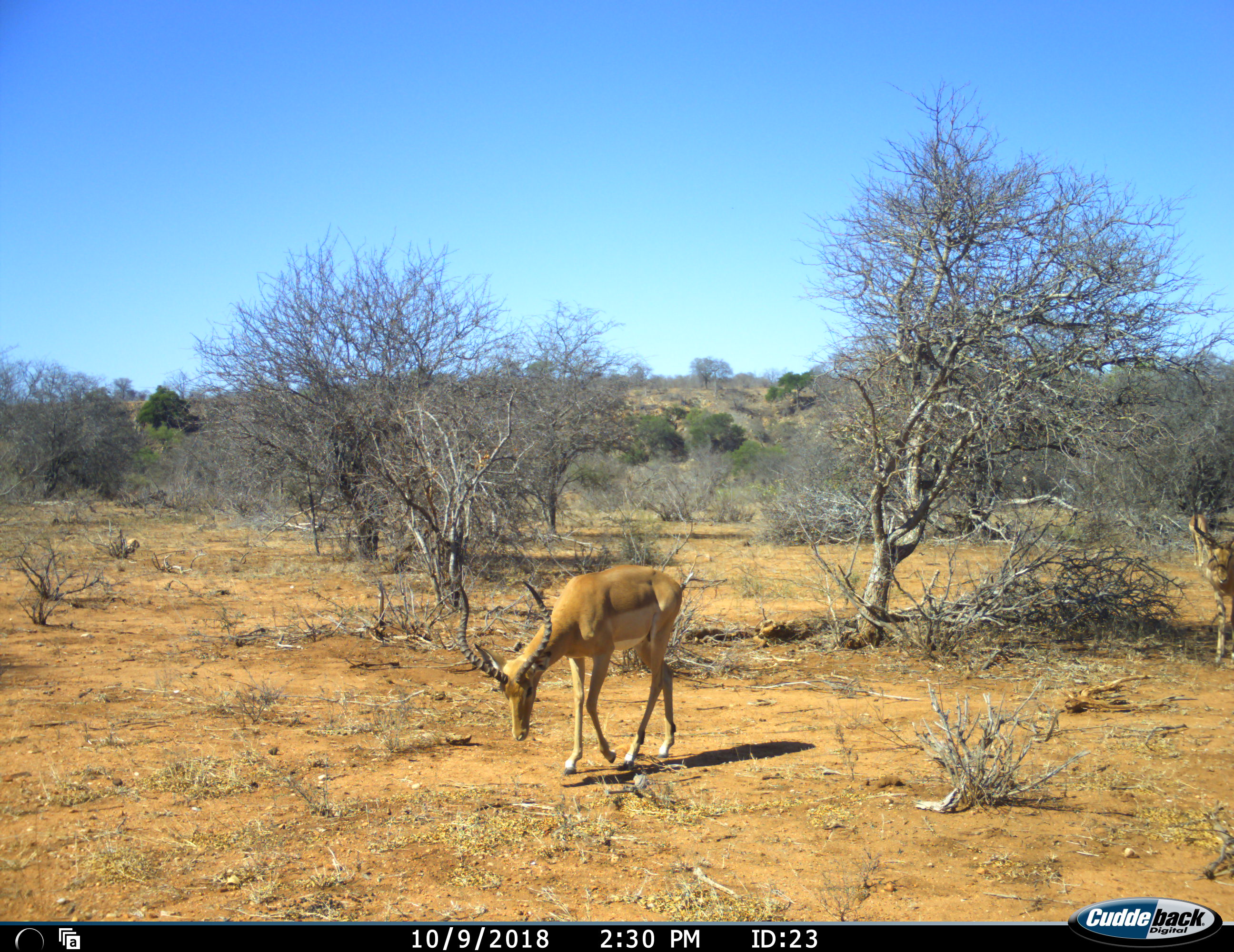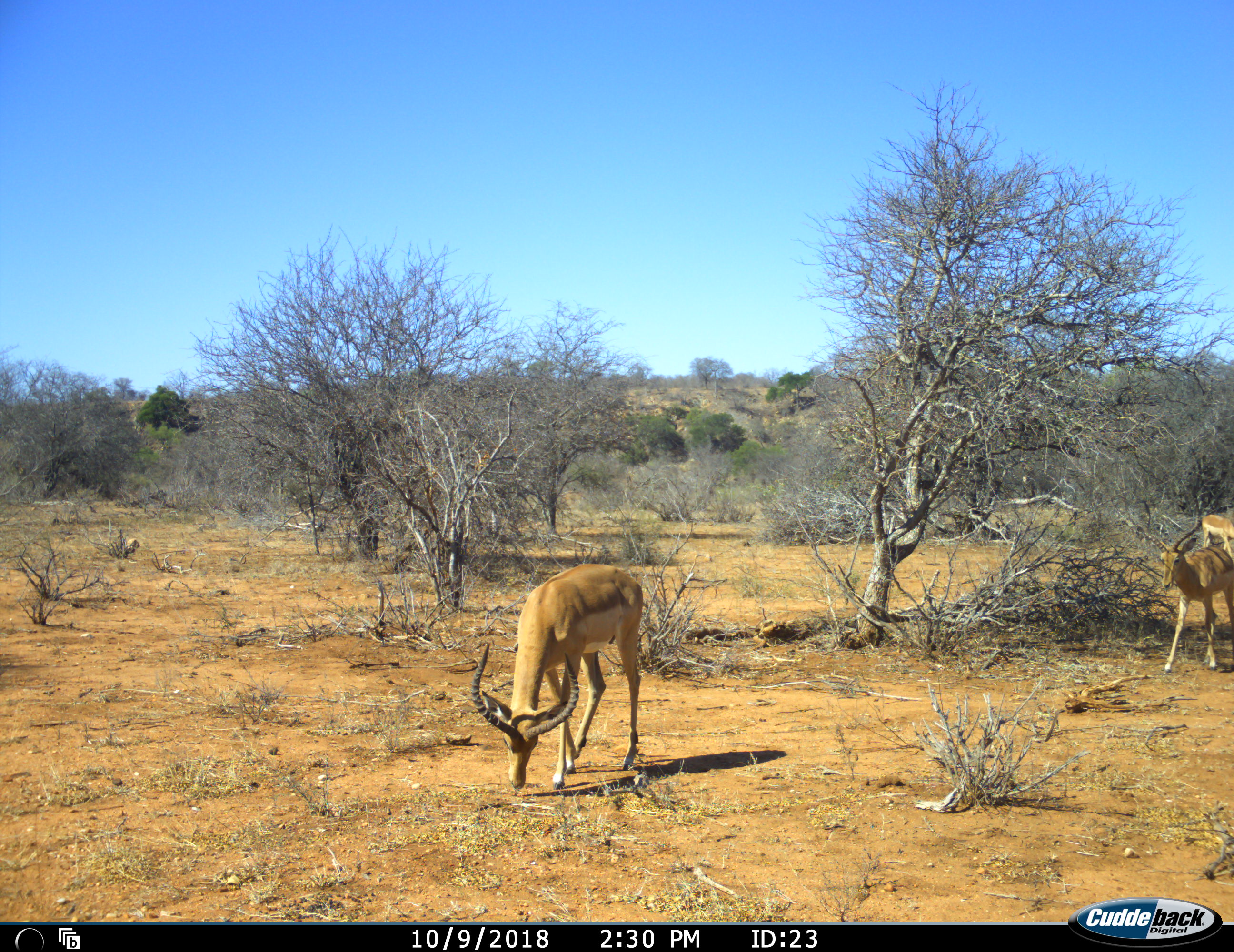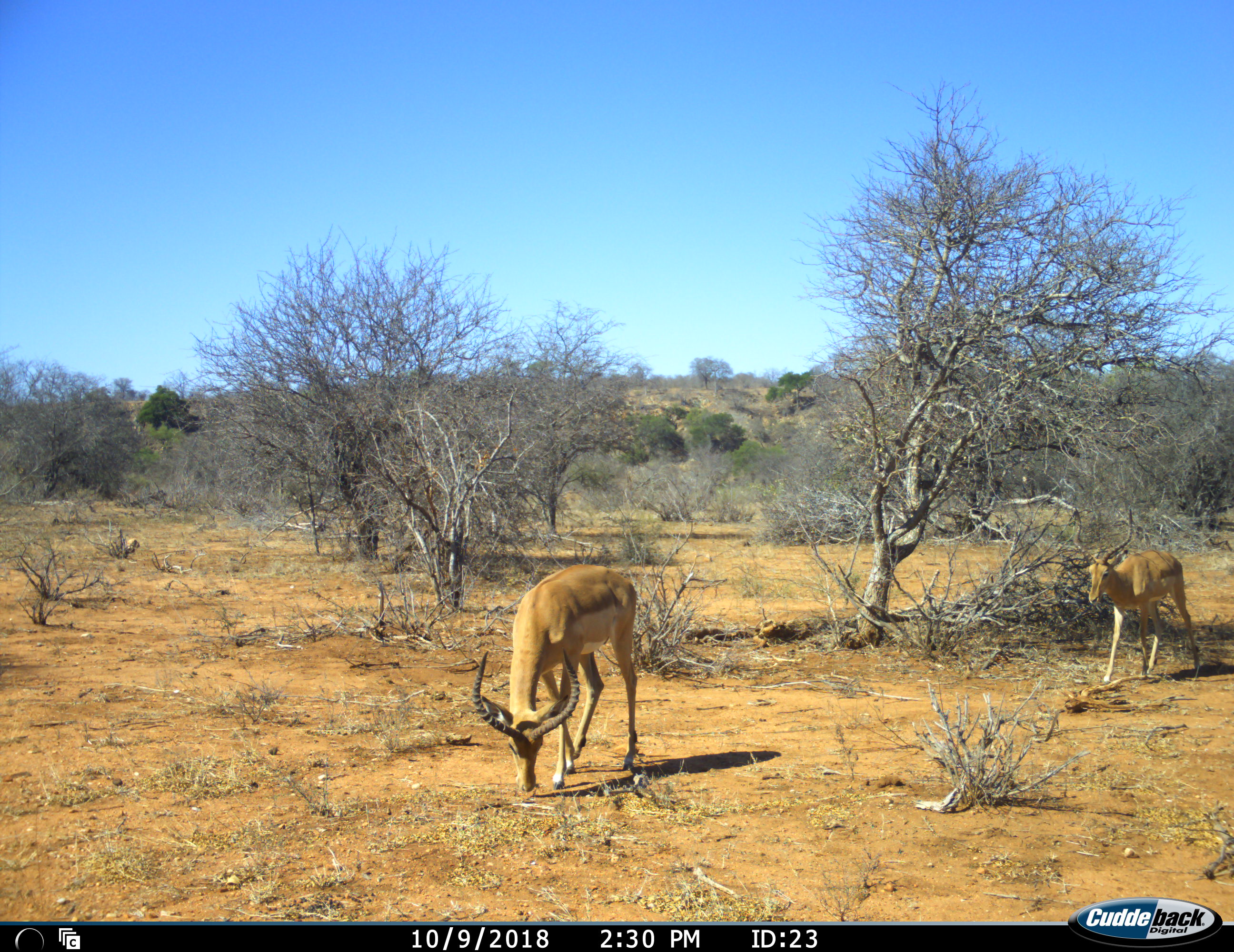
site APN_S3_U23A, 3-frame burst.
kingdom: Animalia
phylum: Chordata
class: Mammalia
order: Artiodactyla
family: Bovidae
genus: Aepyceros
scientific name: Aepyceros melampus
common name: impala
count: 3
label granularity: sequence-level